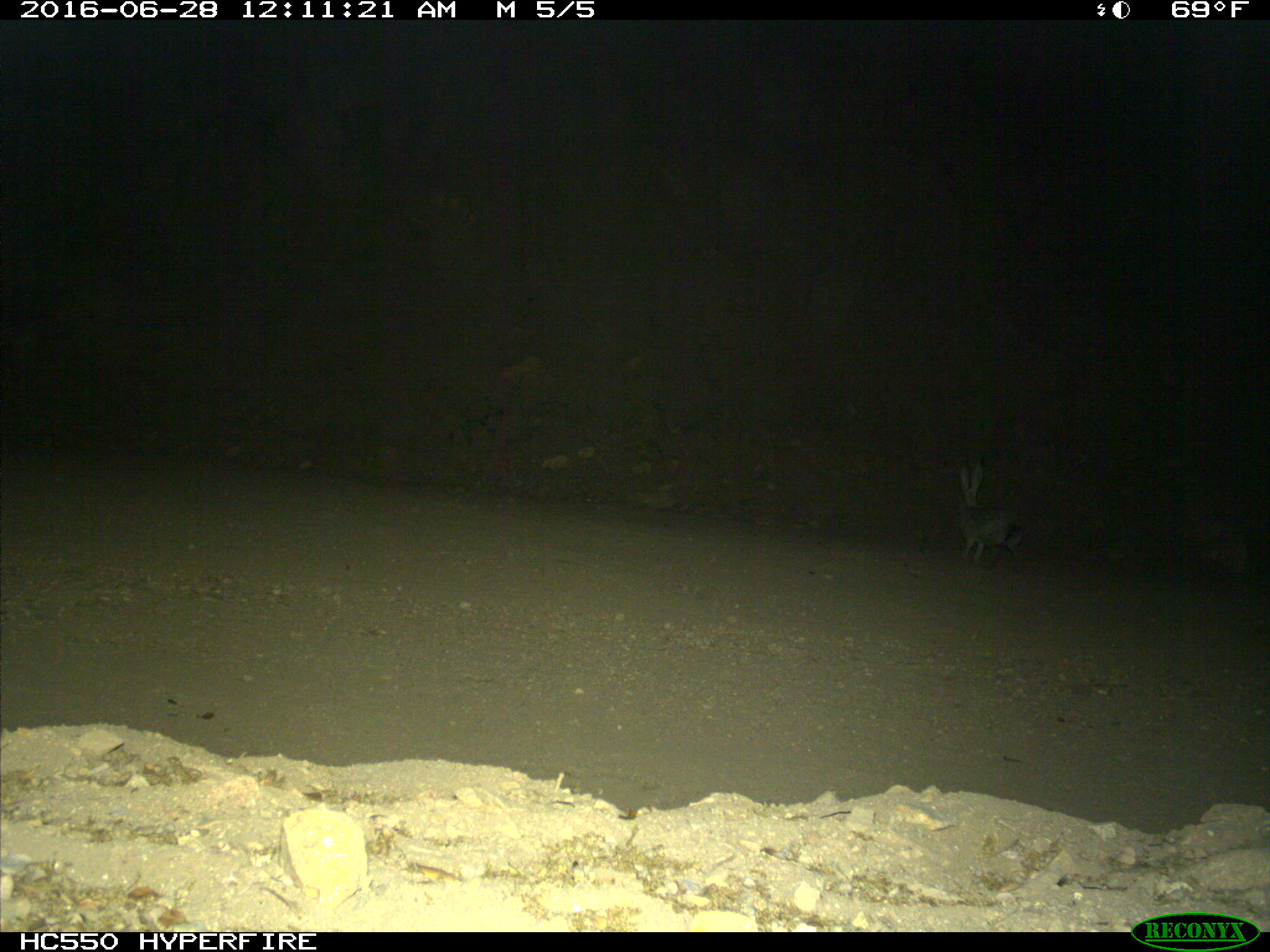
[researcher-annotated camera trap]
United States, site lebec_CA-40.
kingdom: Animalia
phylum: Chordata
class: Mammalia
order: Lagomorpha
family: Leporidae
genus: Lepus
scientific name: Lepus californicus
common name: black-tailed jackrabbit